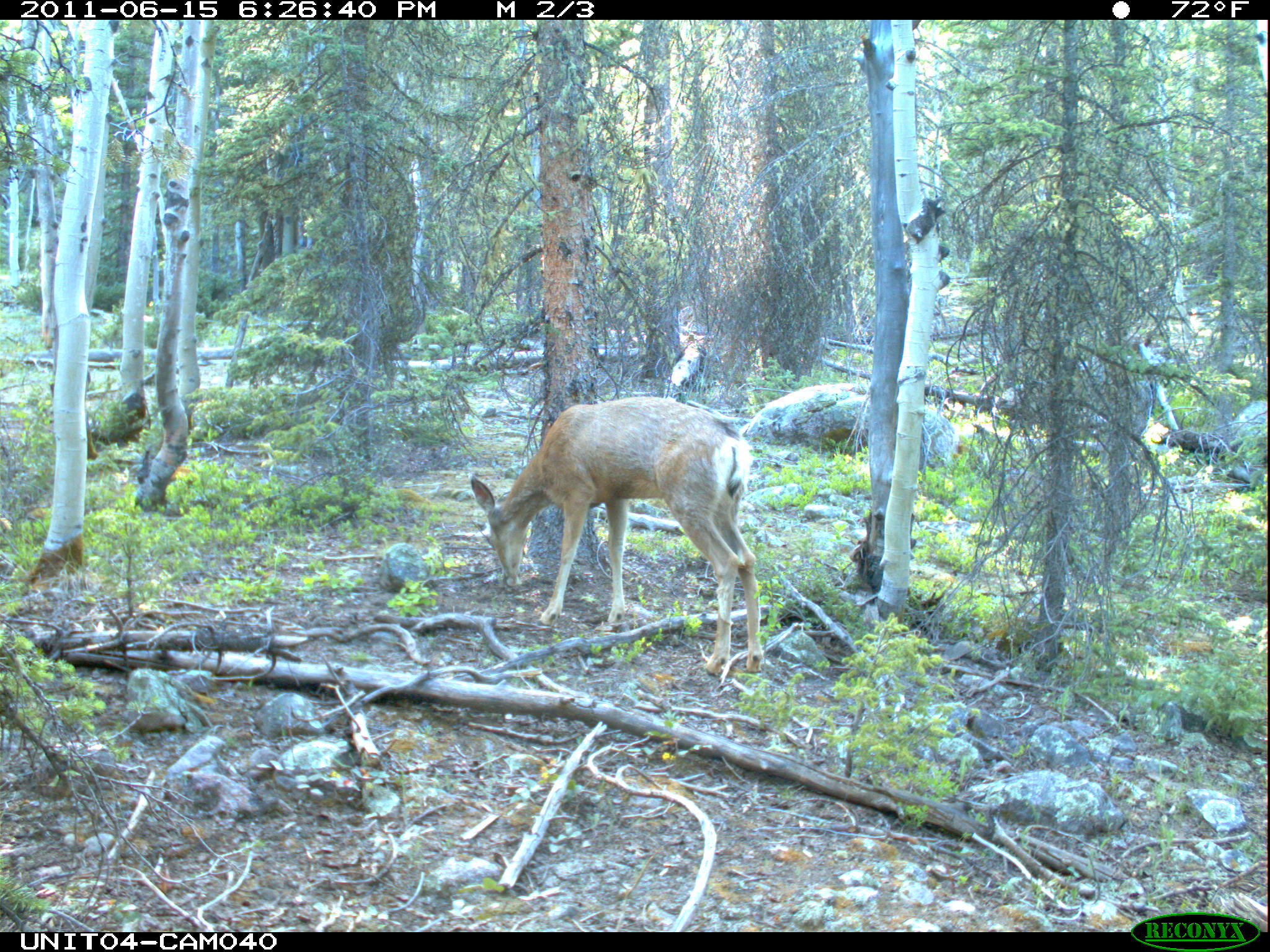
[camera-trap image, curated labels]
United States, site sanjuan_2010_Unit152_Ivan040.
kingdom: Animalia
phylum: Chordata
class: Mammalia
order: Artiodactyla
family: Cervidae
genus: Odocoileus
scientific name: Odocoileus hemionus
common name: mule deer